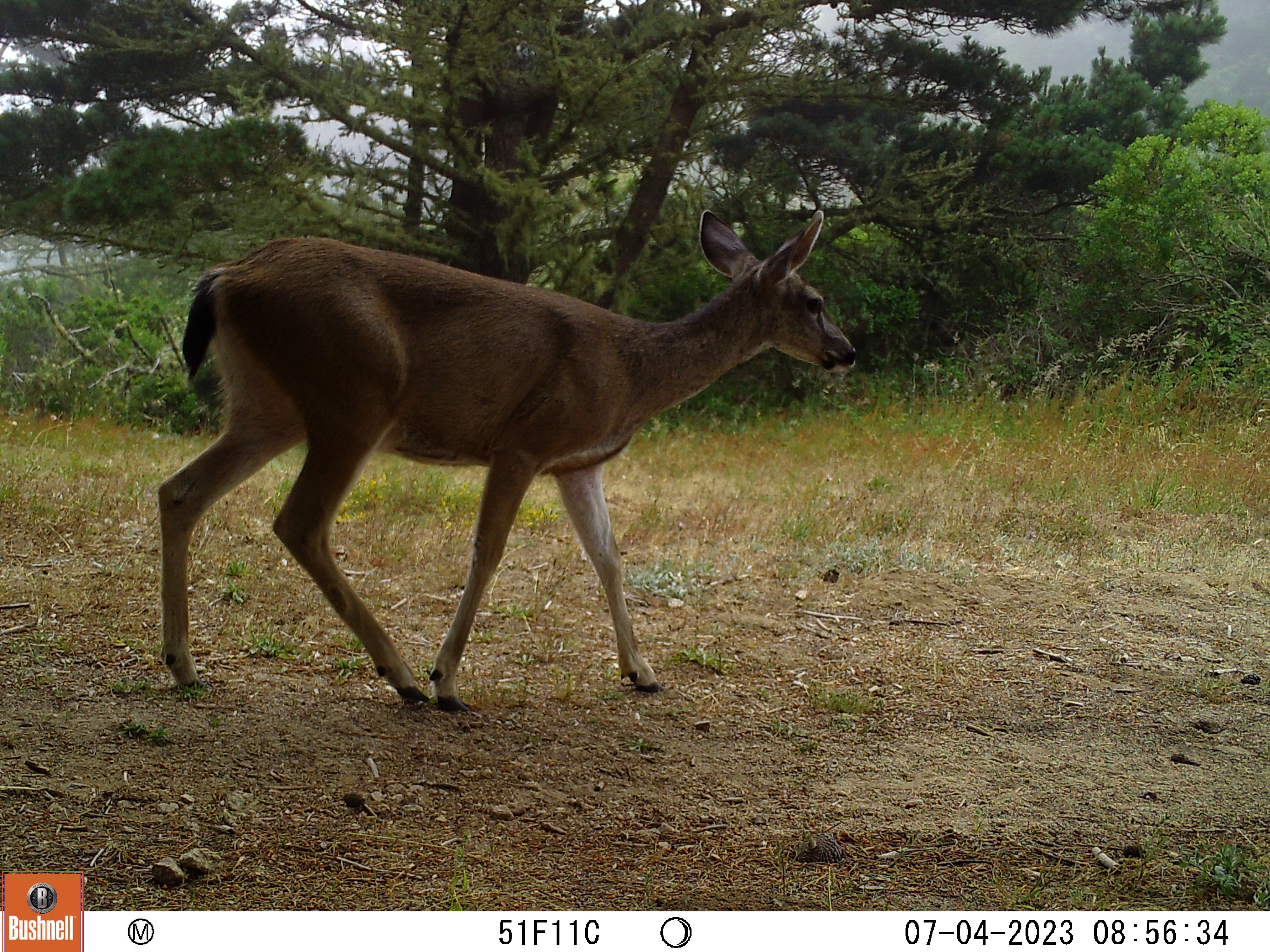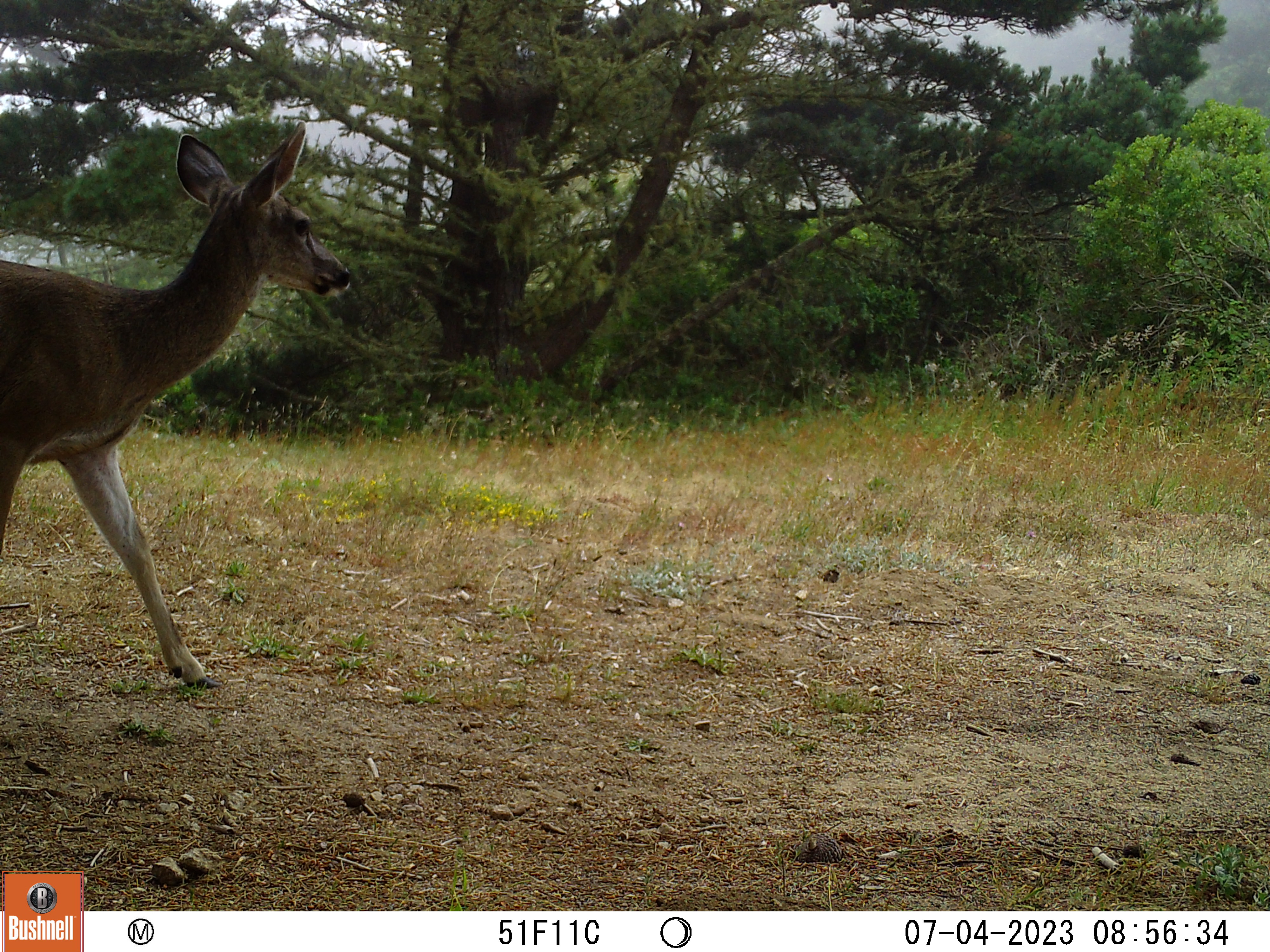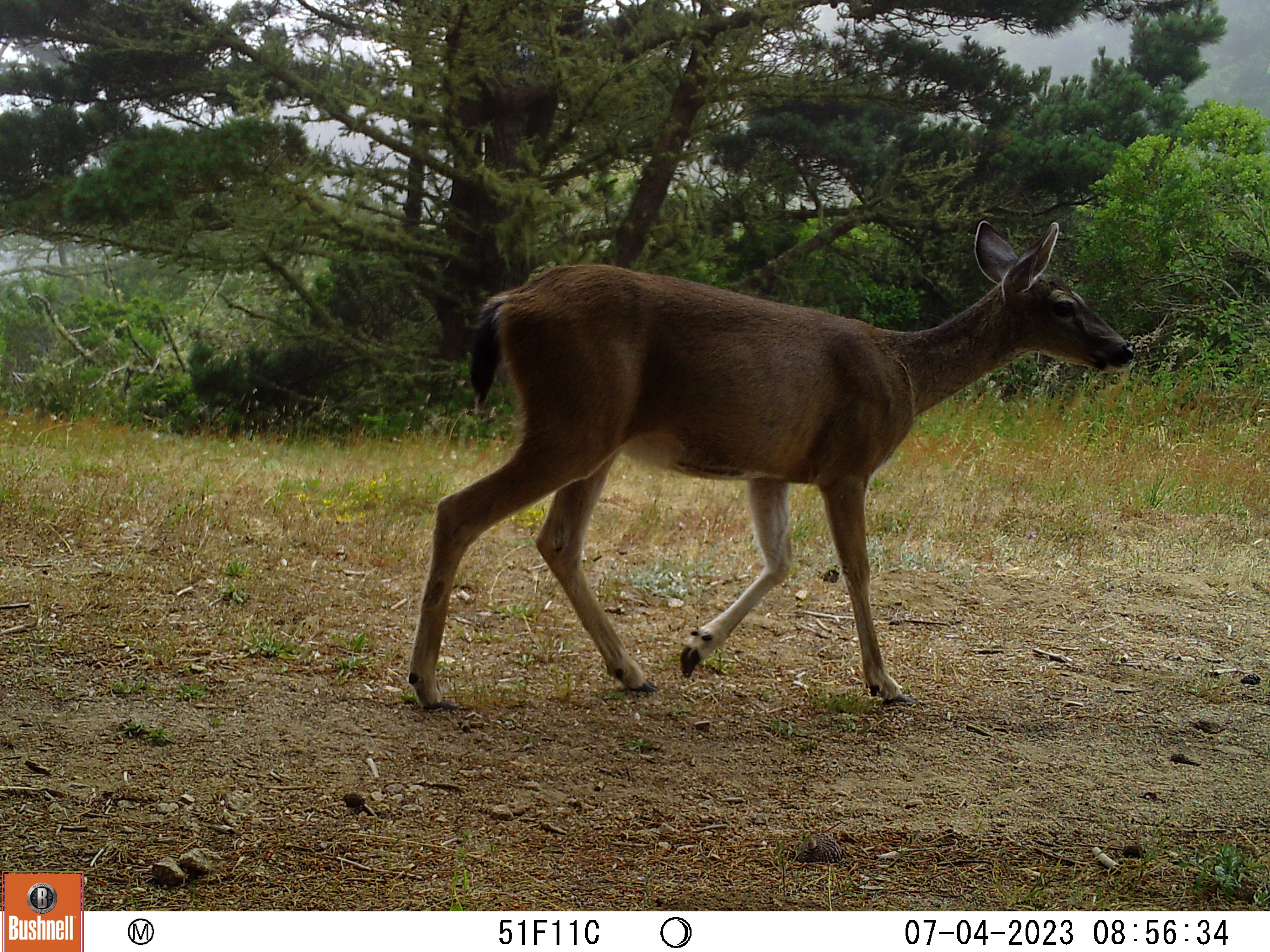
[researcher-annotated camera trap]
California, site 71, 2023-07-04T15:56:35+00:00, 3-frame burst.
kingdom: Animalia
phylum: Chordata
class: Mammalia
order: Artiodactyla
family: Cervidae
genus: Odocoileus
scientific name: Odocoileus hemionus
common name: mule deer